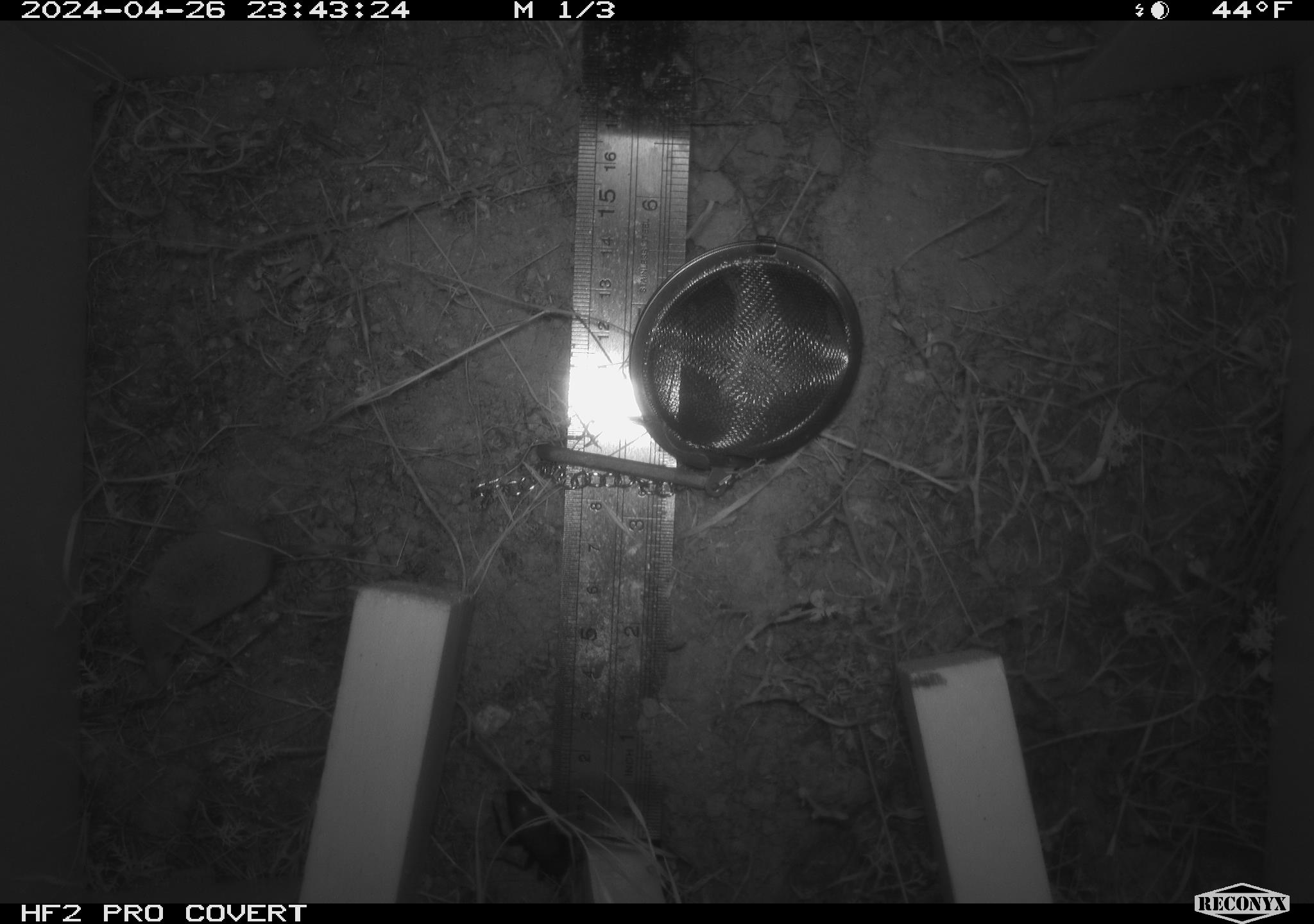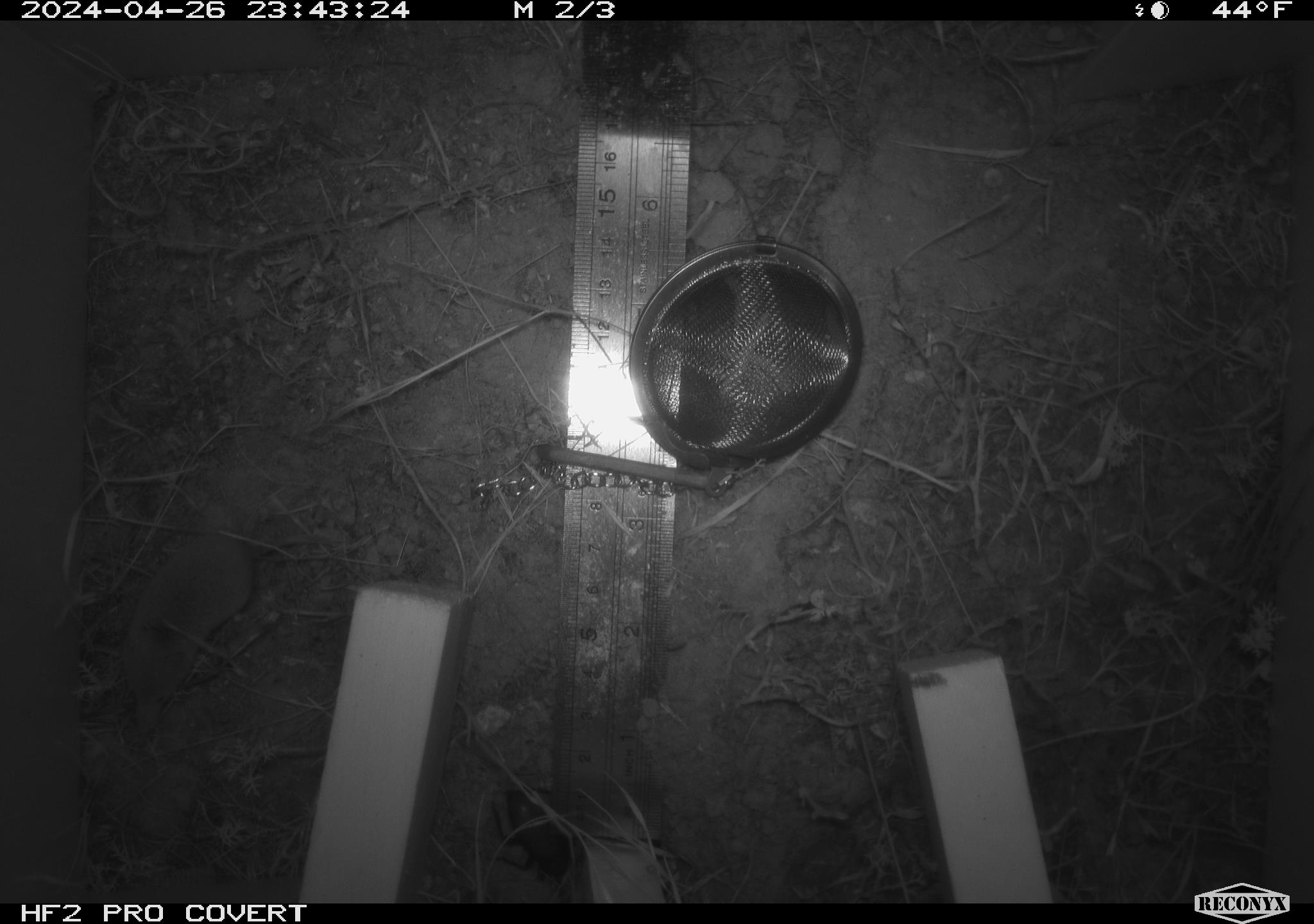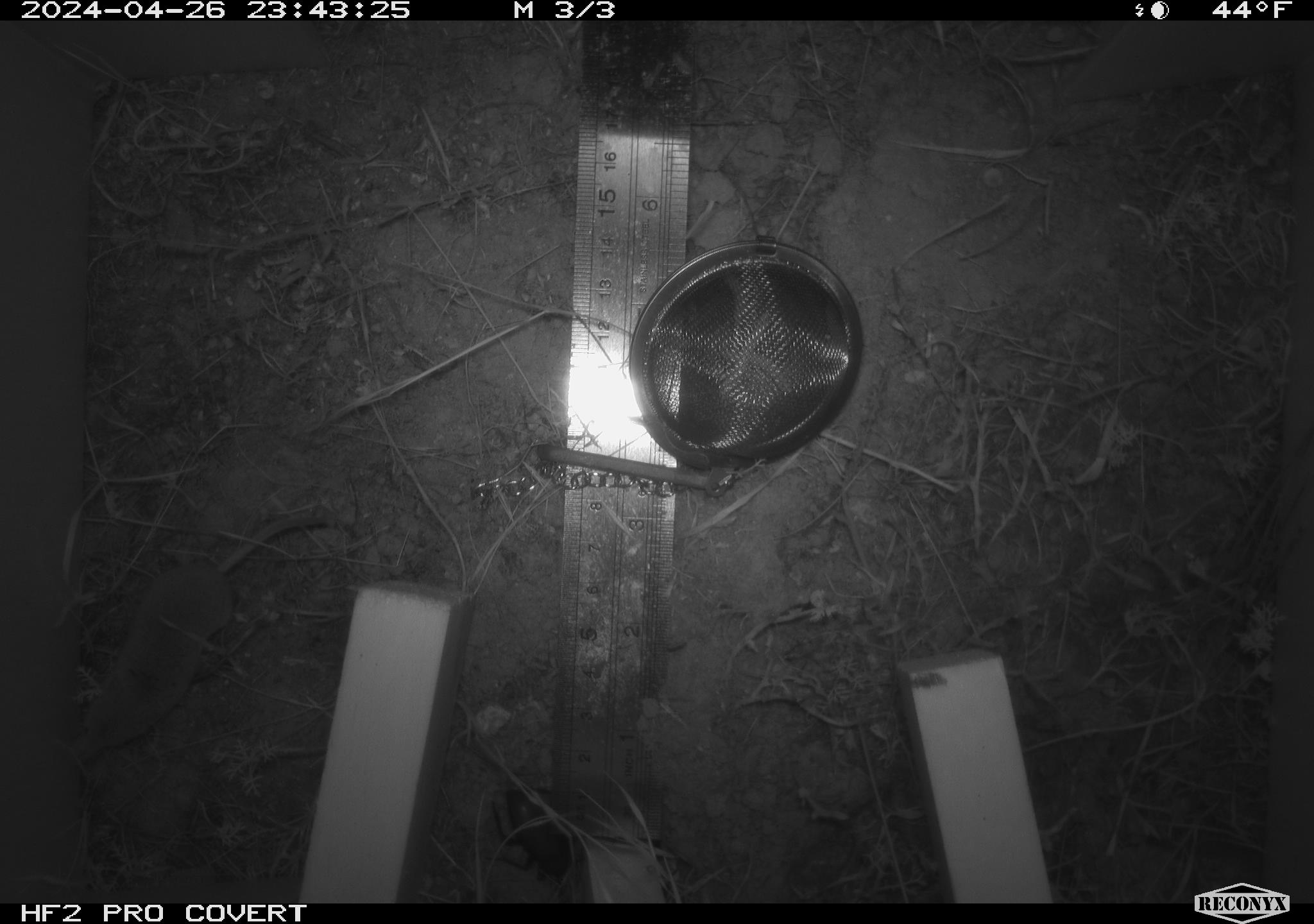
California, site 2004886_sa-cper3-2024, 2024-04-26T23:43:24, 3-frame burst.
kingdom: Animalia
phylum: Chordata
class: Mammalia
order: Rodentia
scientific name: Rodentia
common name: rodent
Rodent (Rodentia).